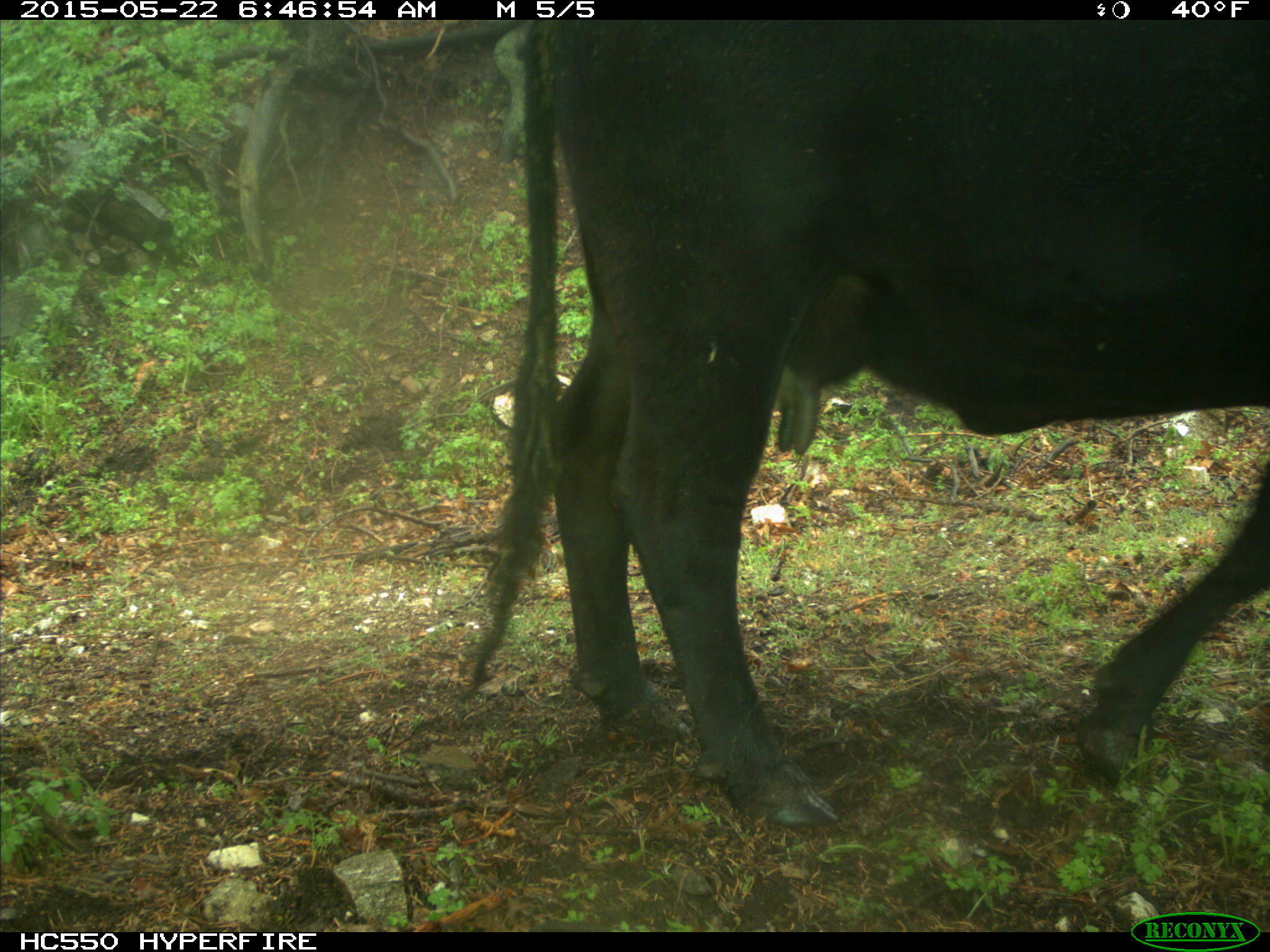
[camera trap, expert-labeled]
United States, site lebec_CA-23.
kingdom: Animalia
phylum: Chordata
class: Mammalia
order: Artiodactyla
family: Bovidae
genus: Bos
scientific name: Bos taurus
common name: domestic cow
Bos taurus (domestic cow).